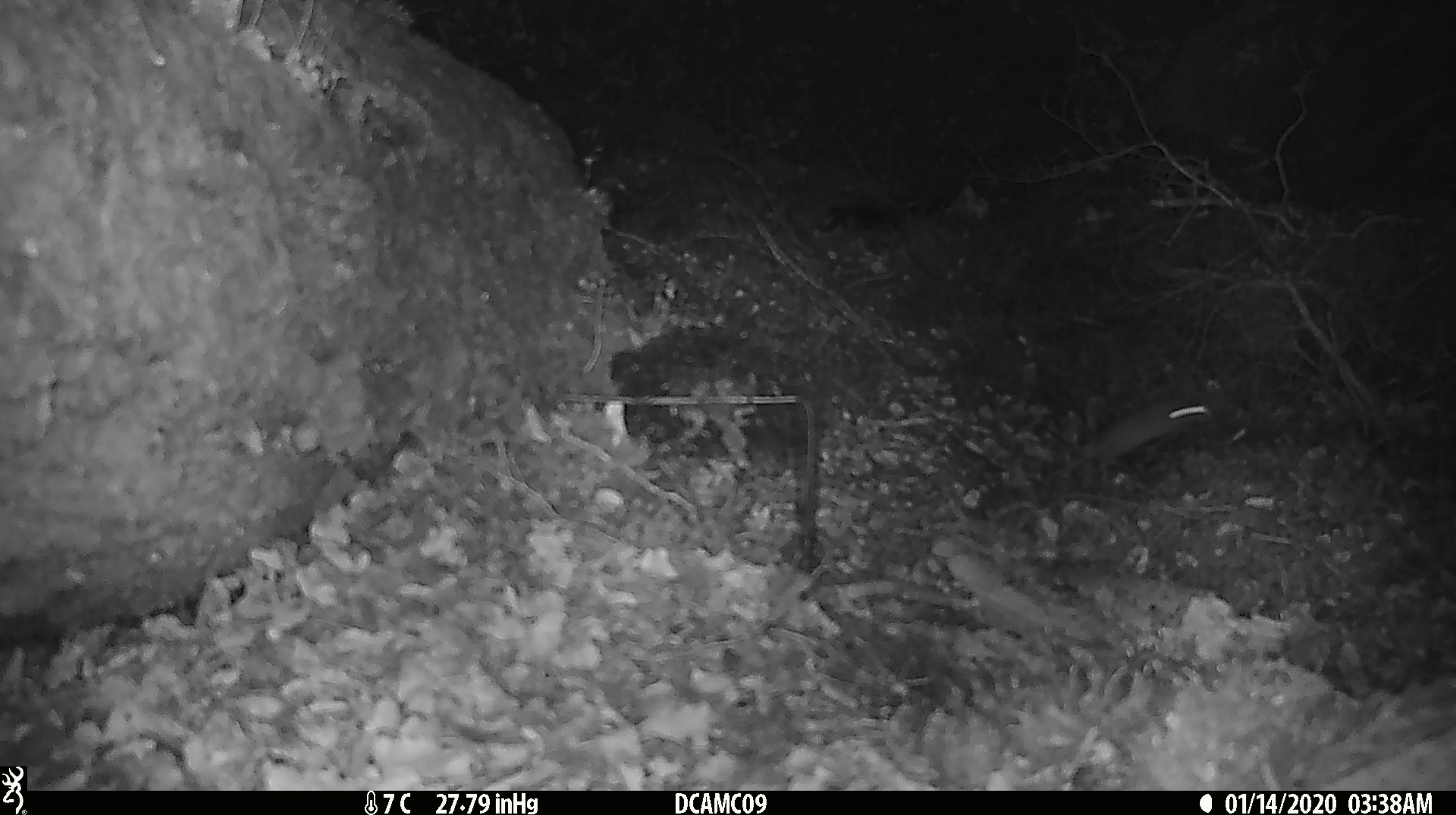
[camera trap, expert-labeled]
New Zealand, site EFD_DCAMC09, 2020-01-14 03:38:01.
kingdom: Animalia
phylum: Chordata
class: Mammalia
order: Rodentia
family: Muridae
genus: Mus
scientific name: Mus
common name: mouse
Mouse (Mus).